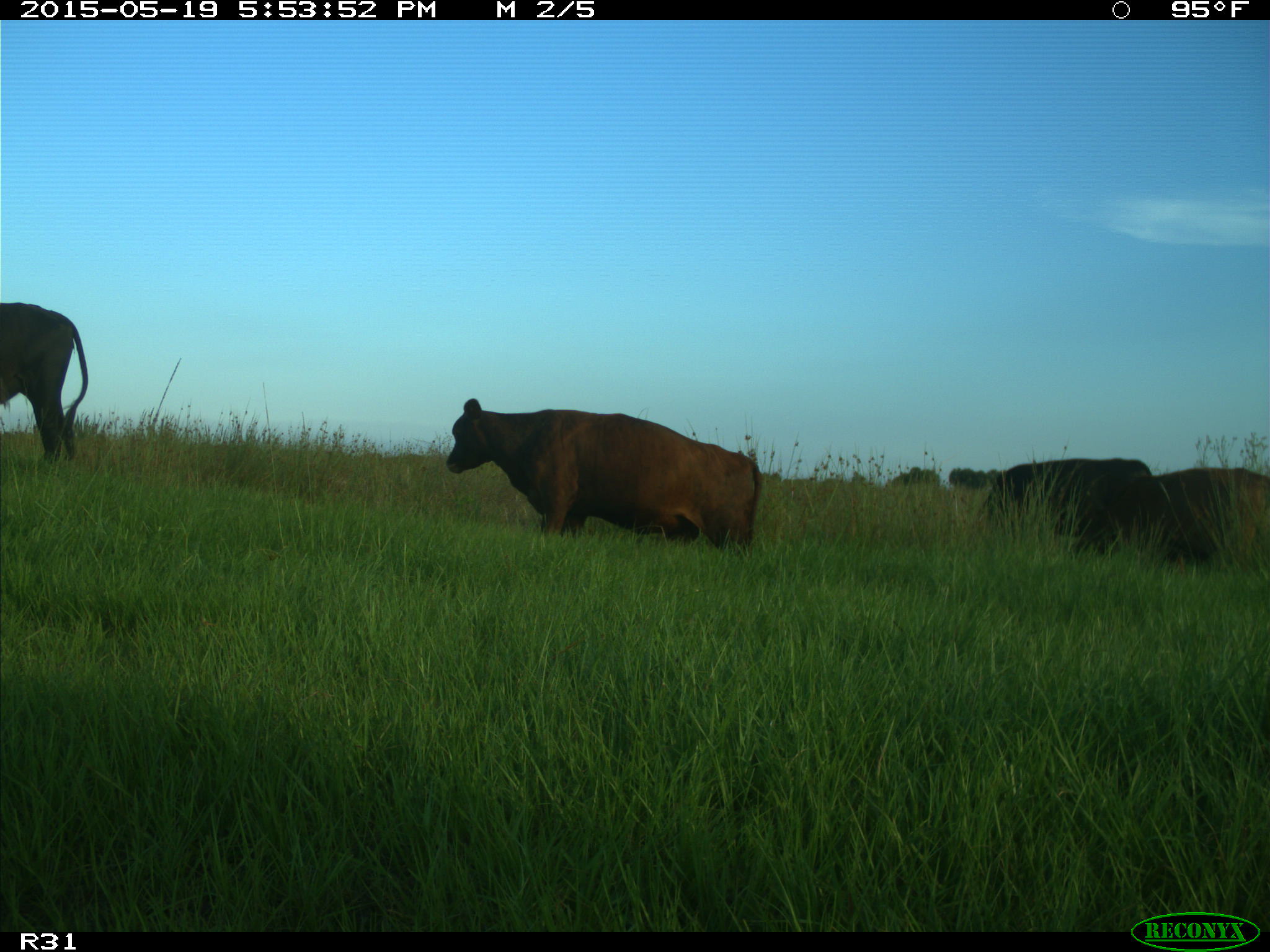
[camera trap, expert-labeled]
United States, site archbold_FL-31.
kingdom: Animalia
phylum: Chordata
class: Mammalia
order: Artiodactyla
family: Bovidae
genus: Bos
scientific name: Bos taurus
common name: domestic cow